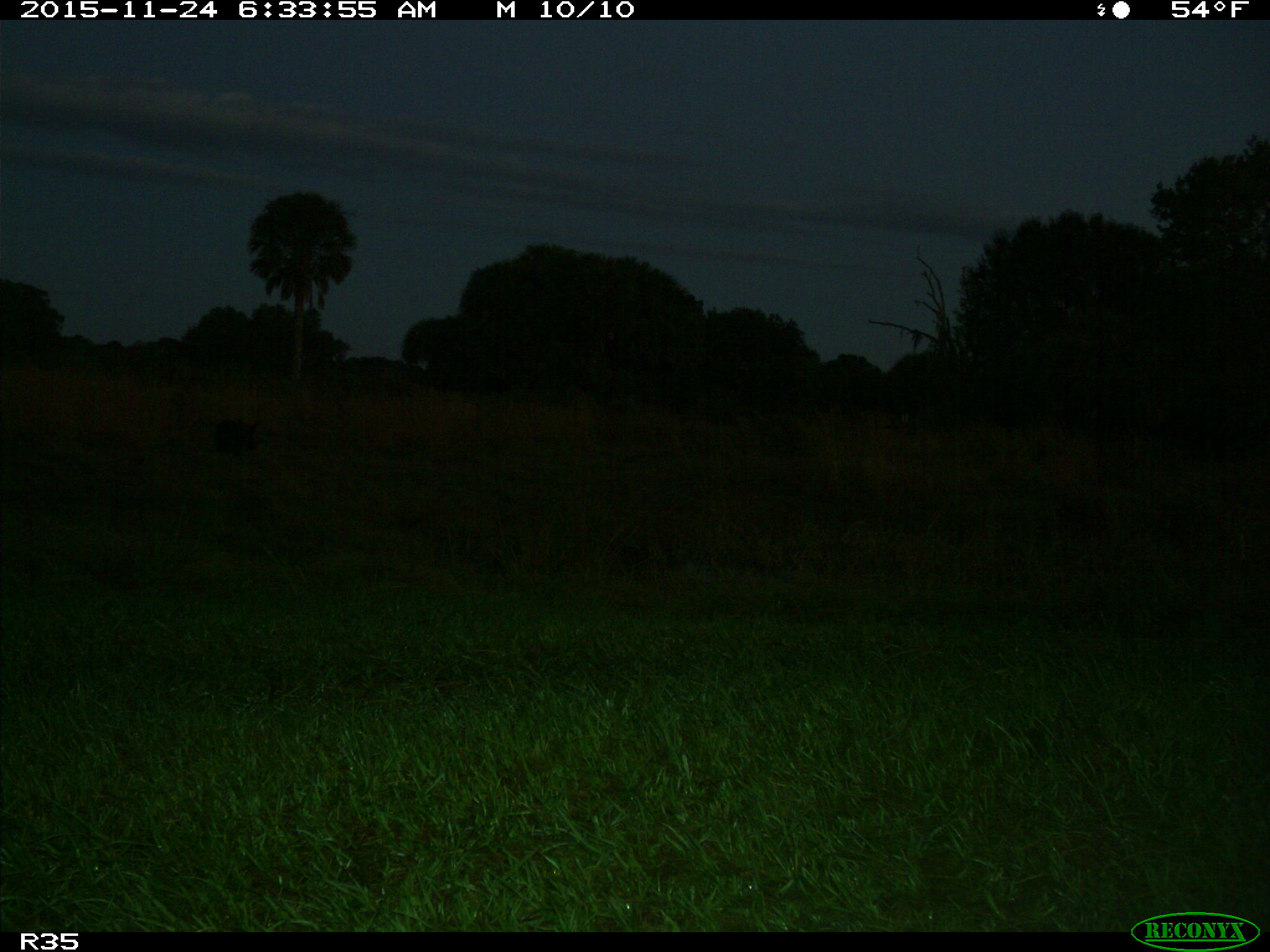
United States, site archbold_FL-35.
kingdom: Animalia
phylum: Chordata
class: Mammalia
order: Artiodactyla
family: Suidae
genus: Sus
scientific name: Sus scrofa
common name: wild boar